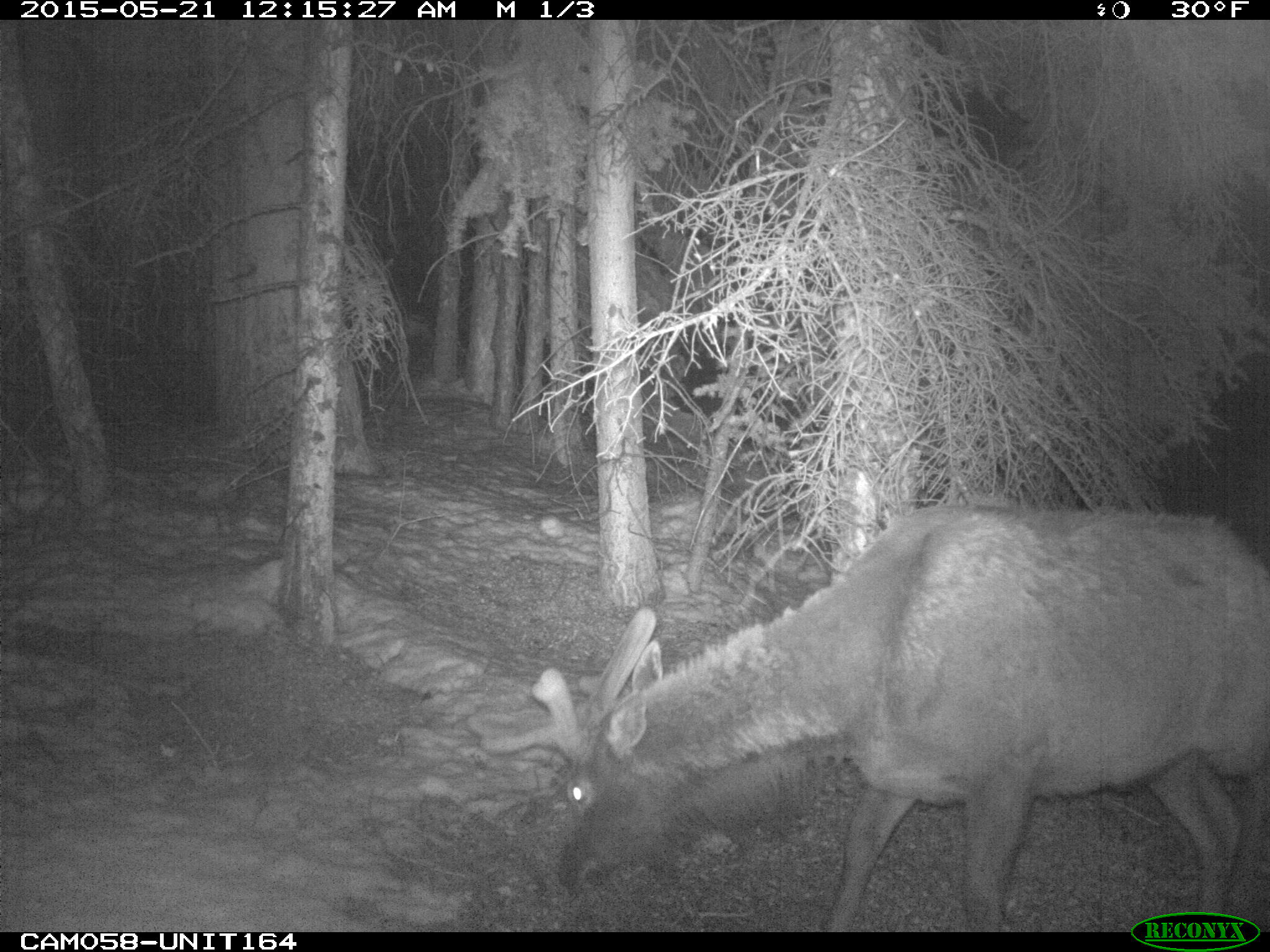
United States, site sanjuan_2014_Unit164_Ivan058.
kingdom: Animalia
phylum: Chordata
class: Mammalia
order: Artiodactyla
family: Cervidae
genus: Cervus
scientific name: Cervus elaphus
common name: red deer